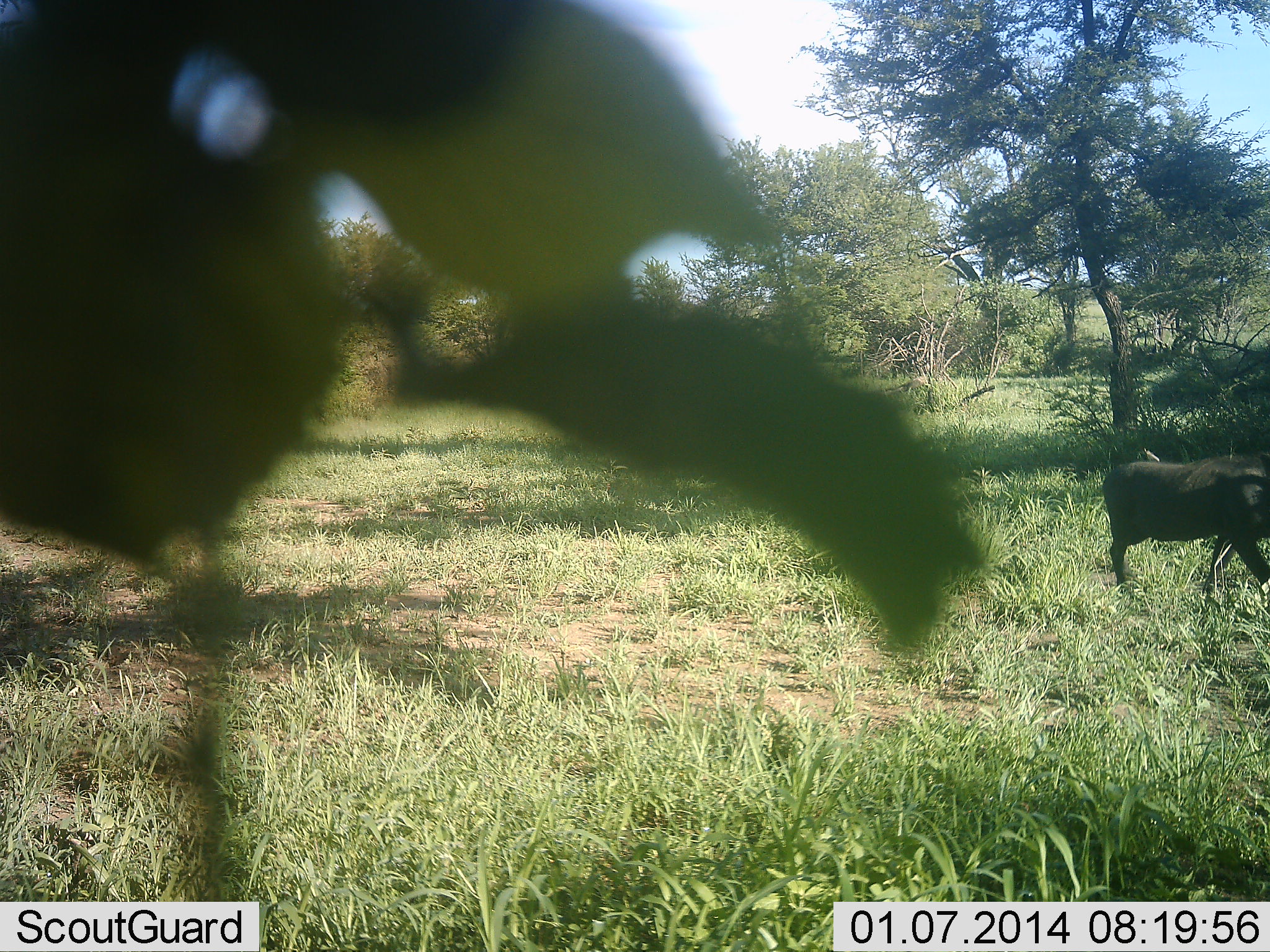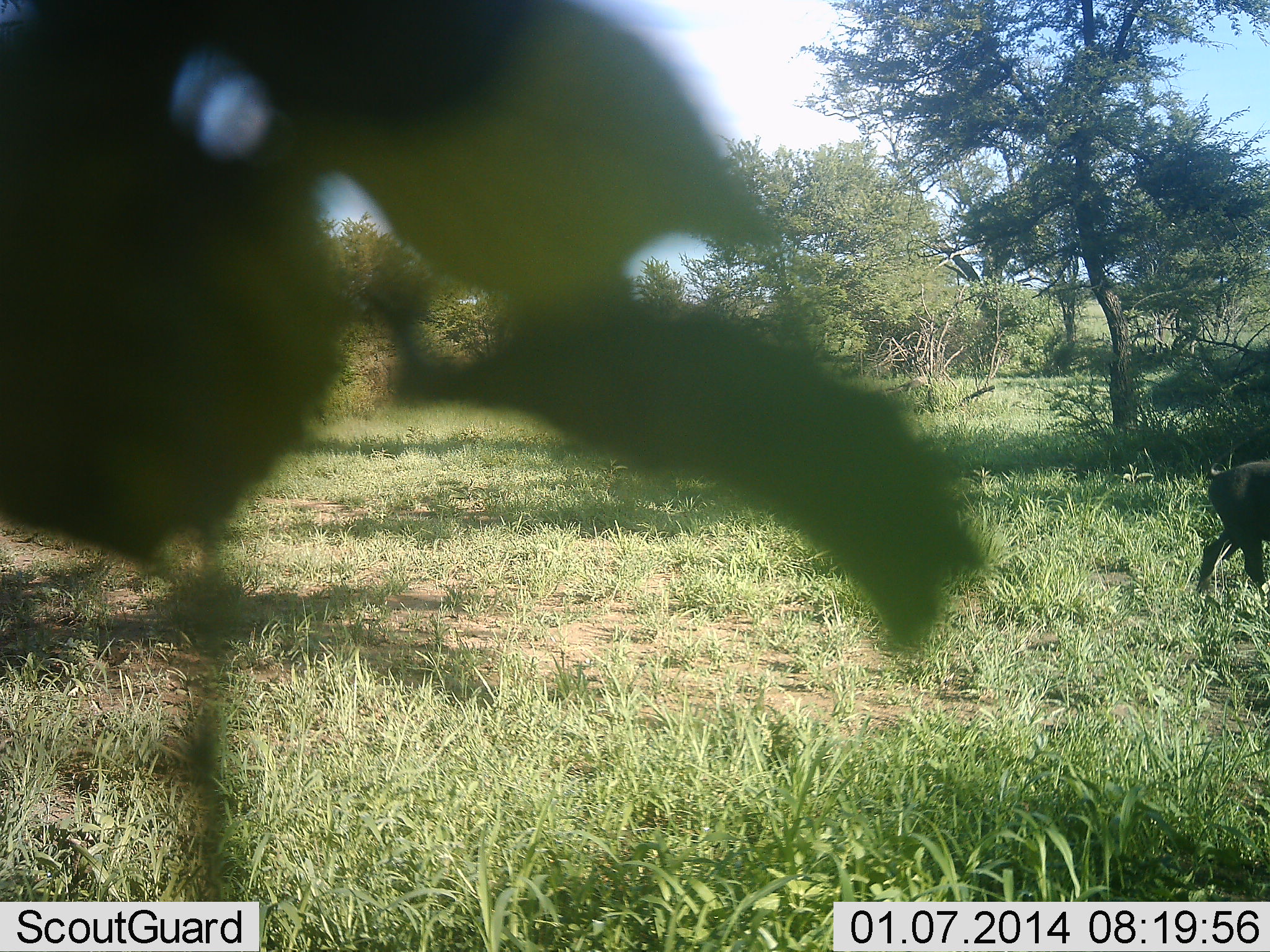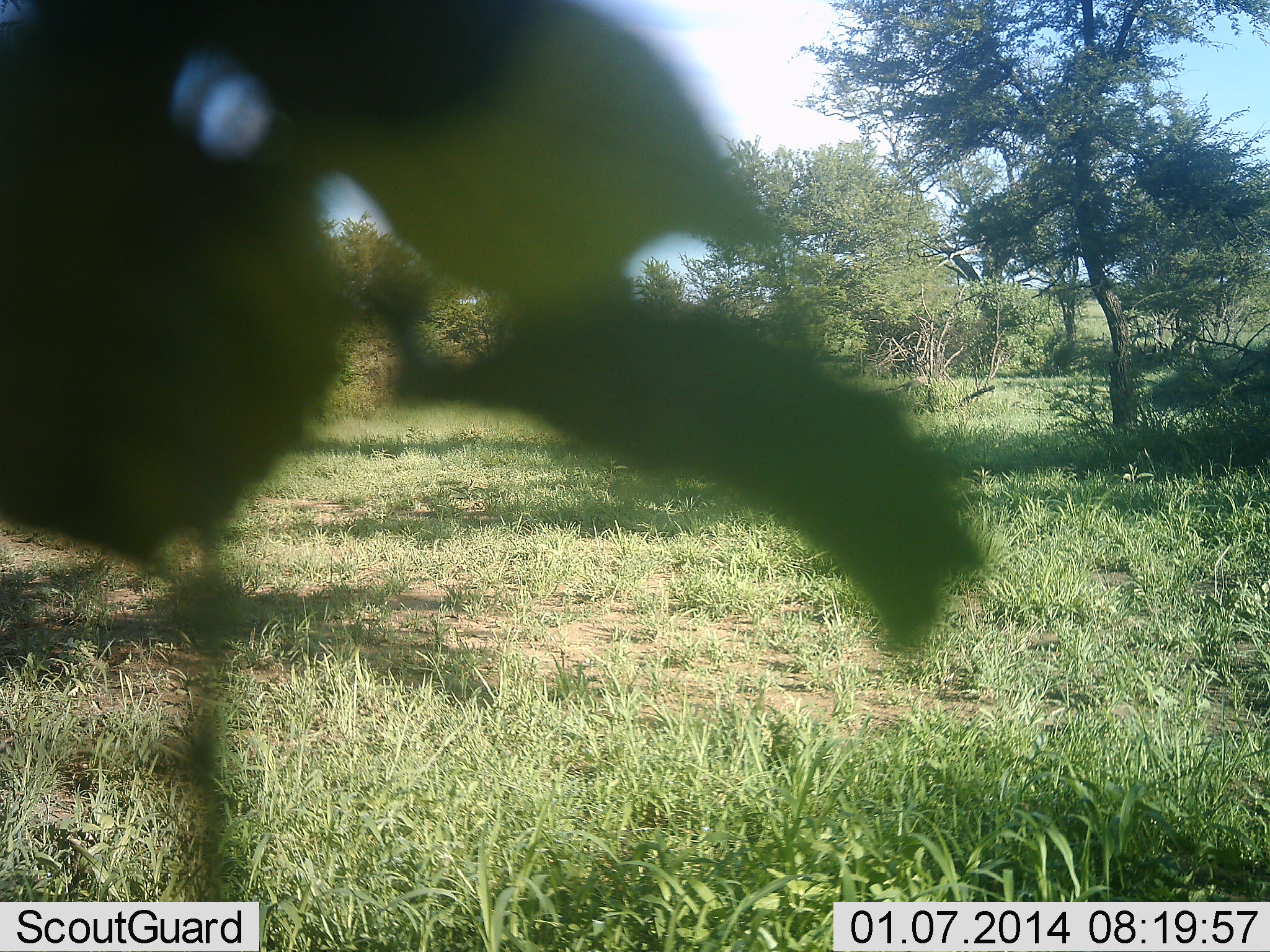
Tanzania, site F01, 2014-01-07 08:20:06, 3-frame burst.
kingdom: Animalia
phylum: Chordata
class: Mammalia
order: Artiodactyla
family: Suidae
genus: Phacochoerus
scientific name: Phacochoerus africanus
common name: warthog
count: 1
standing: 0%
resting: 0%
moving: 100%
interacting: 0%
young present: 0%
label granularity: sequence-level